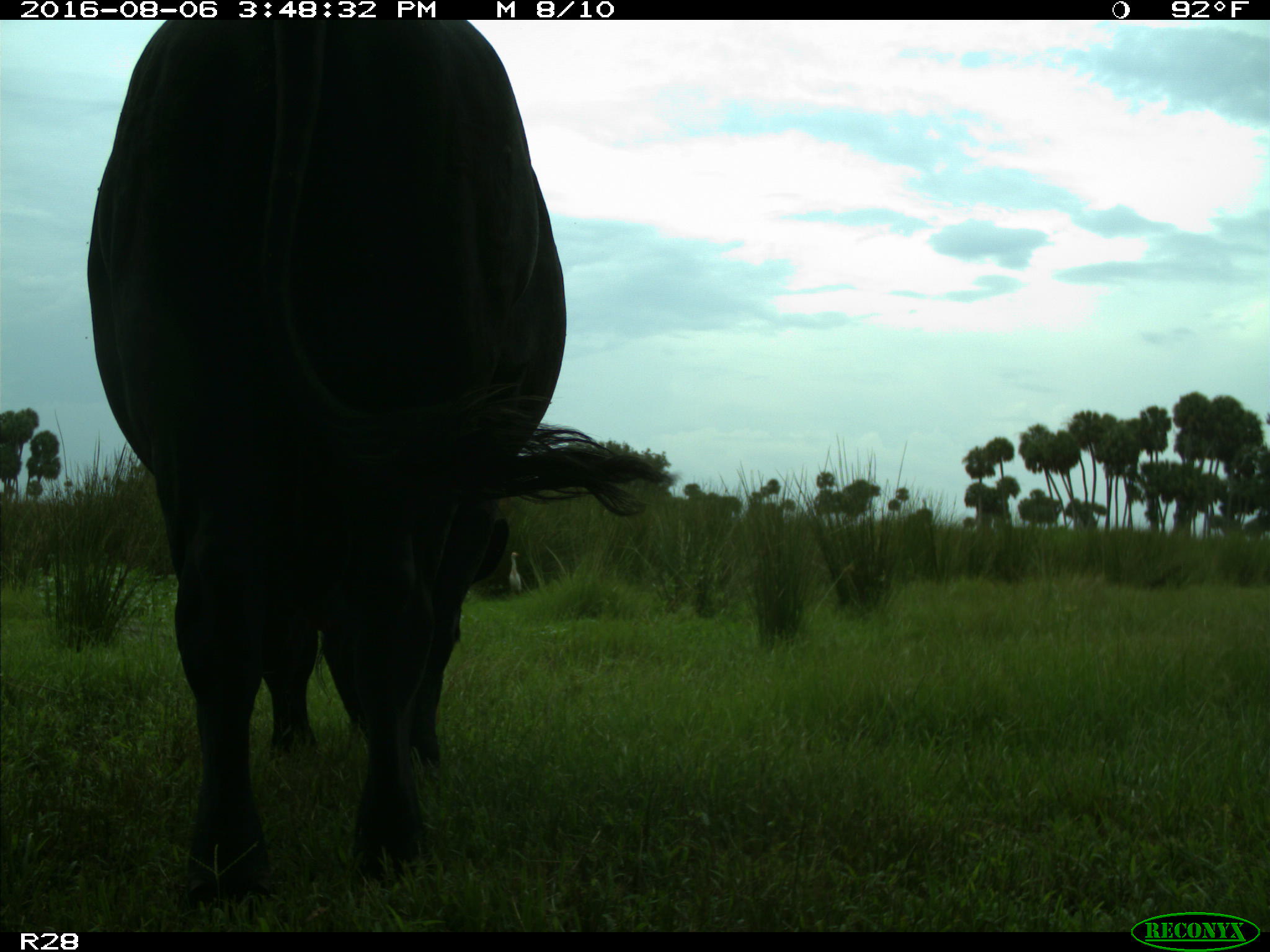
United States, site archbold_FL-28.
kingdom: Animalia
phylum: Chordata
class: Mammalia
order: Artiodactyla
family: Bovidae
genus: Bos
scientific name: Bos taurus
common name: domestic cow